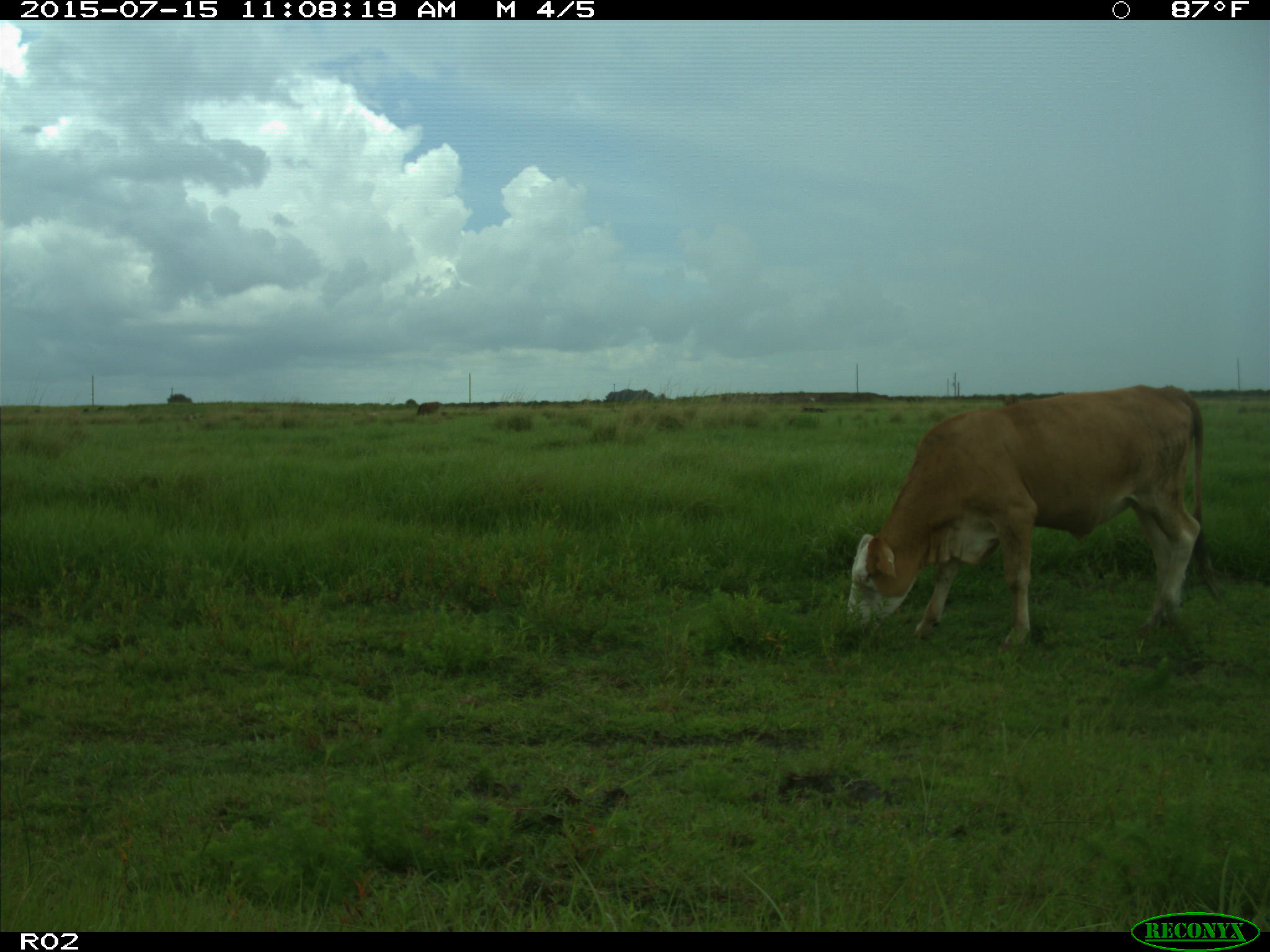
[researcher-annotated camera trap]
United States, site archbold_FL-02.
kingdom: Animalia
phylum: Chordata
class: Mammalia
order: Artiodactyla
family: Bovidae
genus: Bos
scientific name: Bos taurus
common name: domestic cow